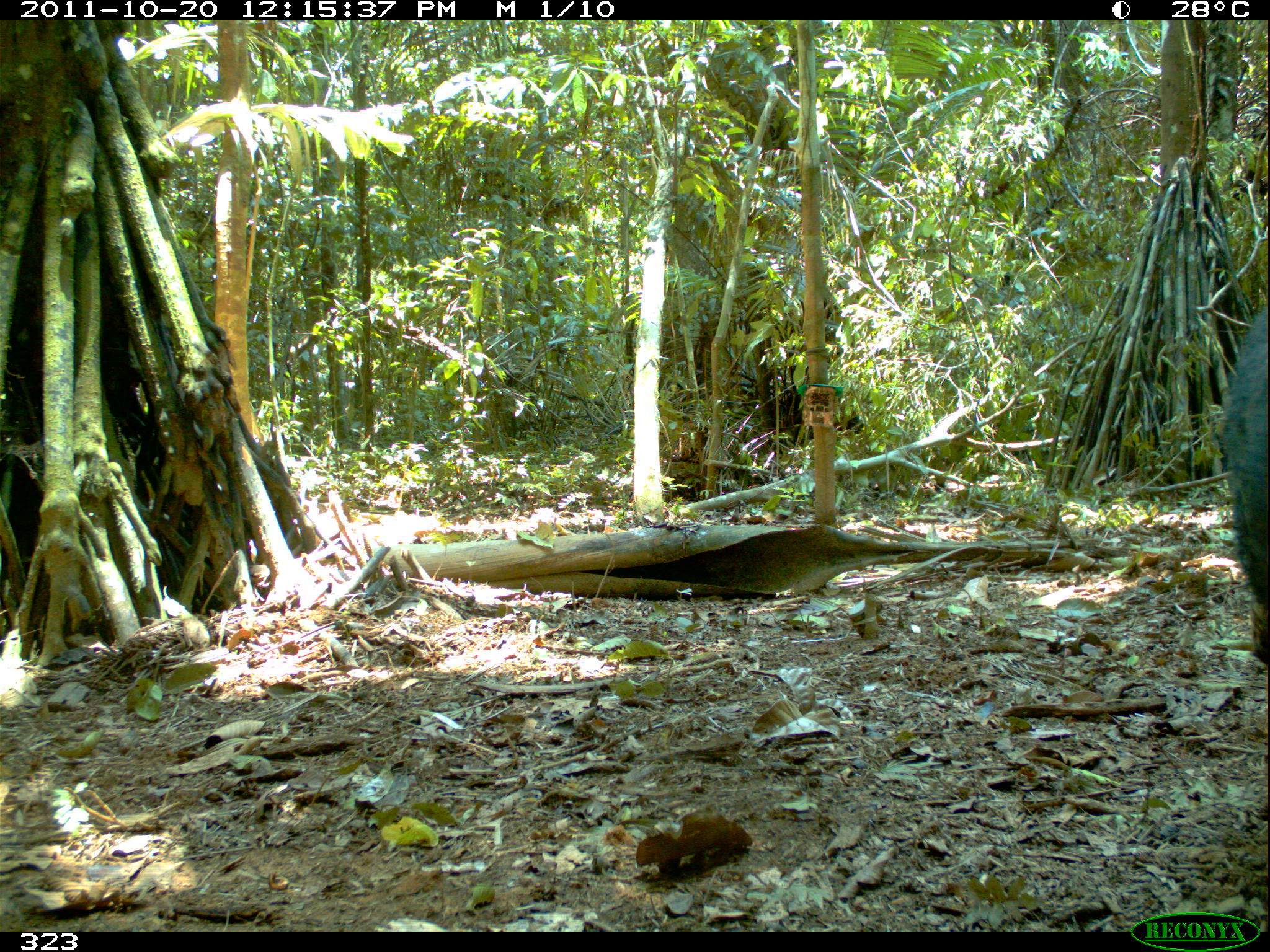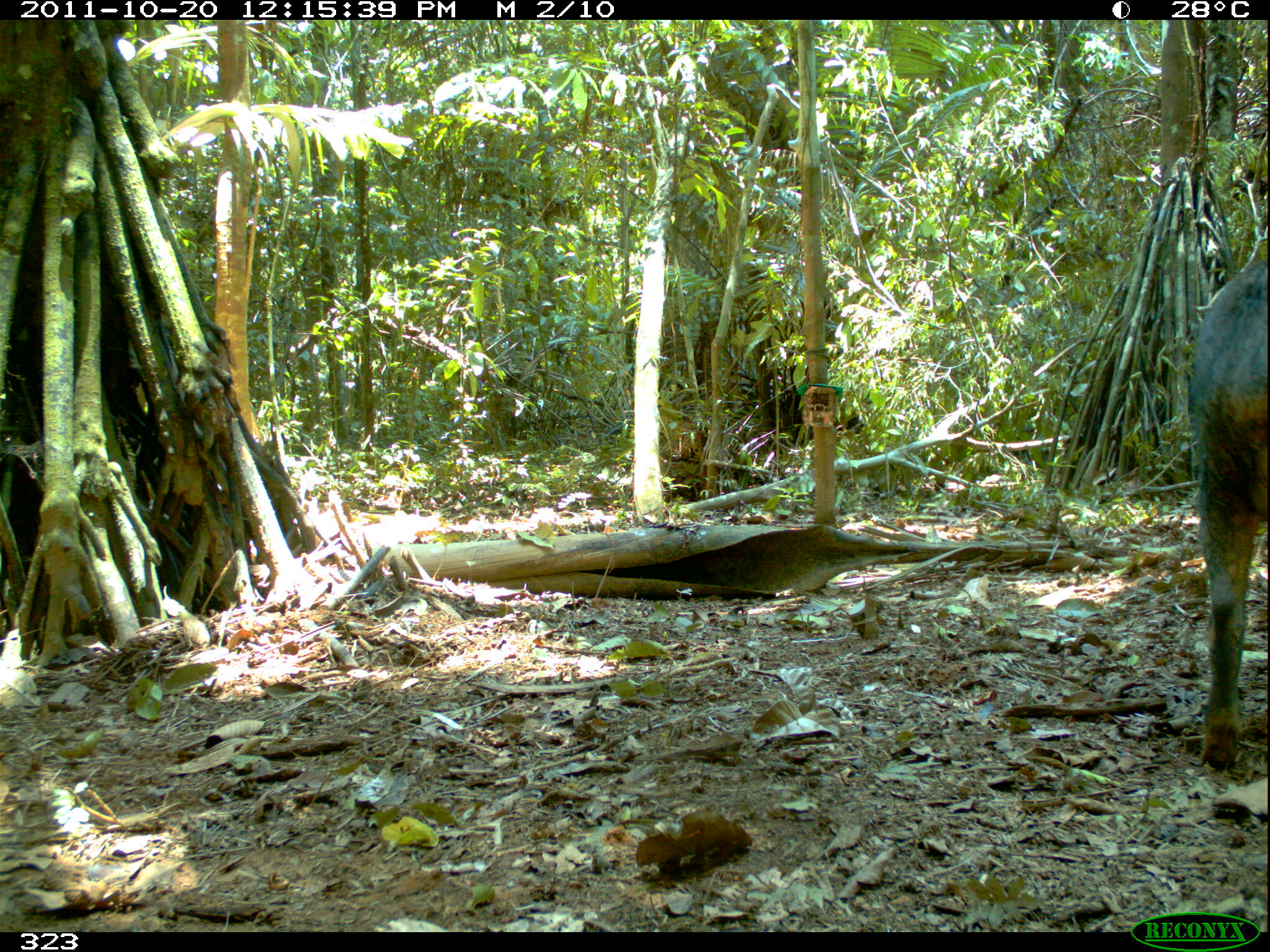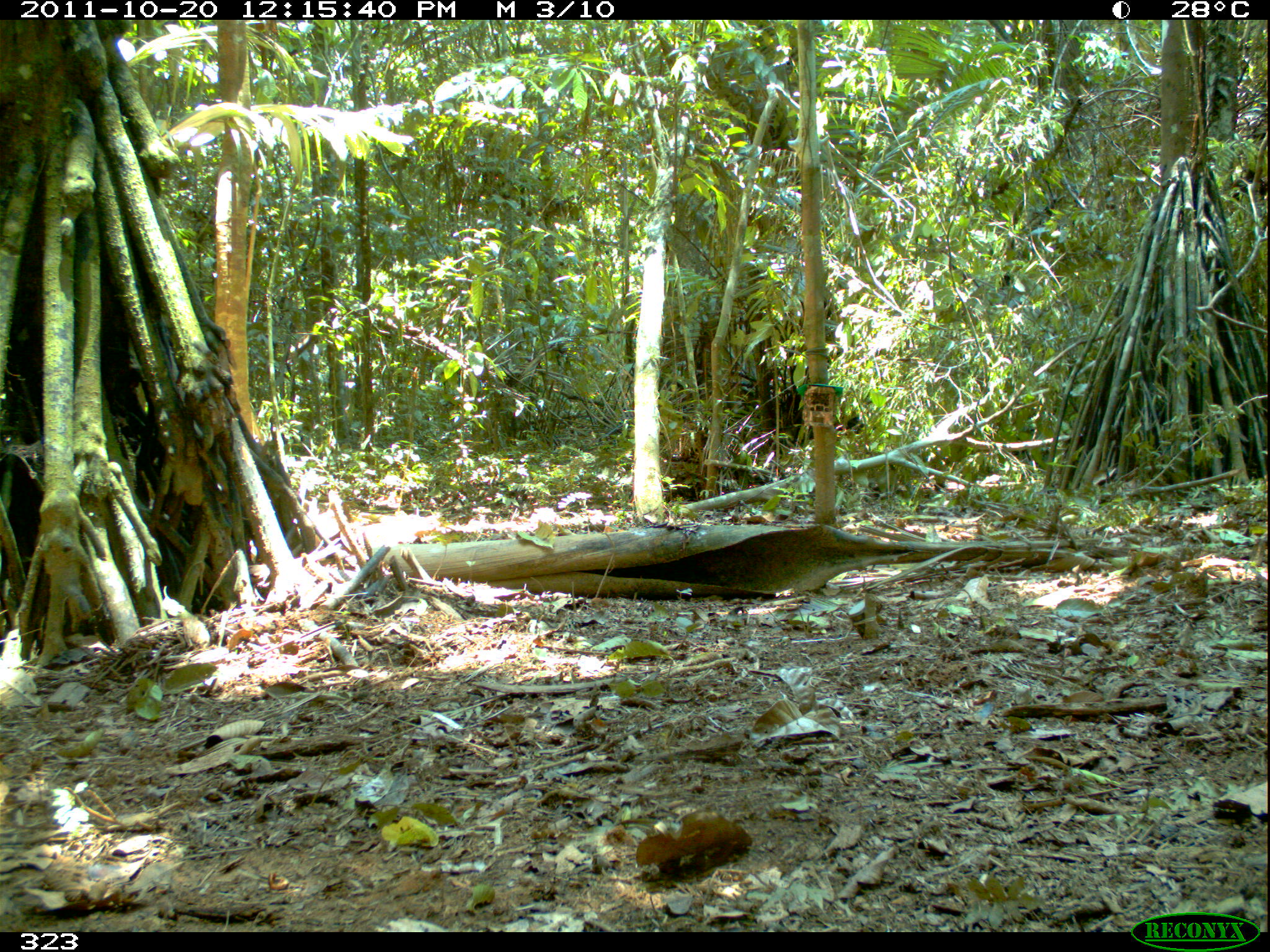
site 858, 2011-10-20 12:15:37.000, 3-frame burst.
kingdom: Animalia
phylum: Chordata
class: Mammalia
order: Artiodactyla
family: Tayassuidae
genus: Tayassu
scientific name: Tayassu pecari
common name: white-lipped peccary